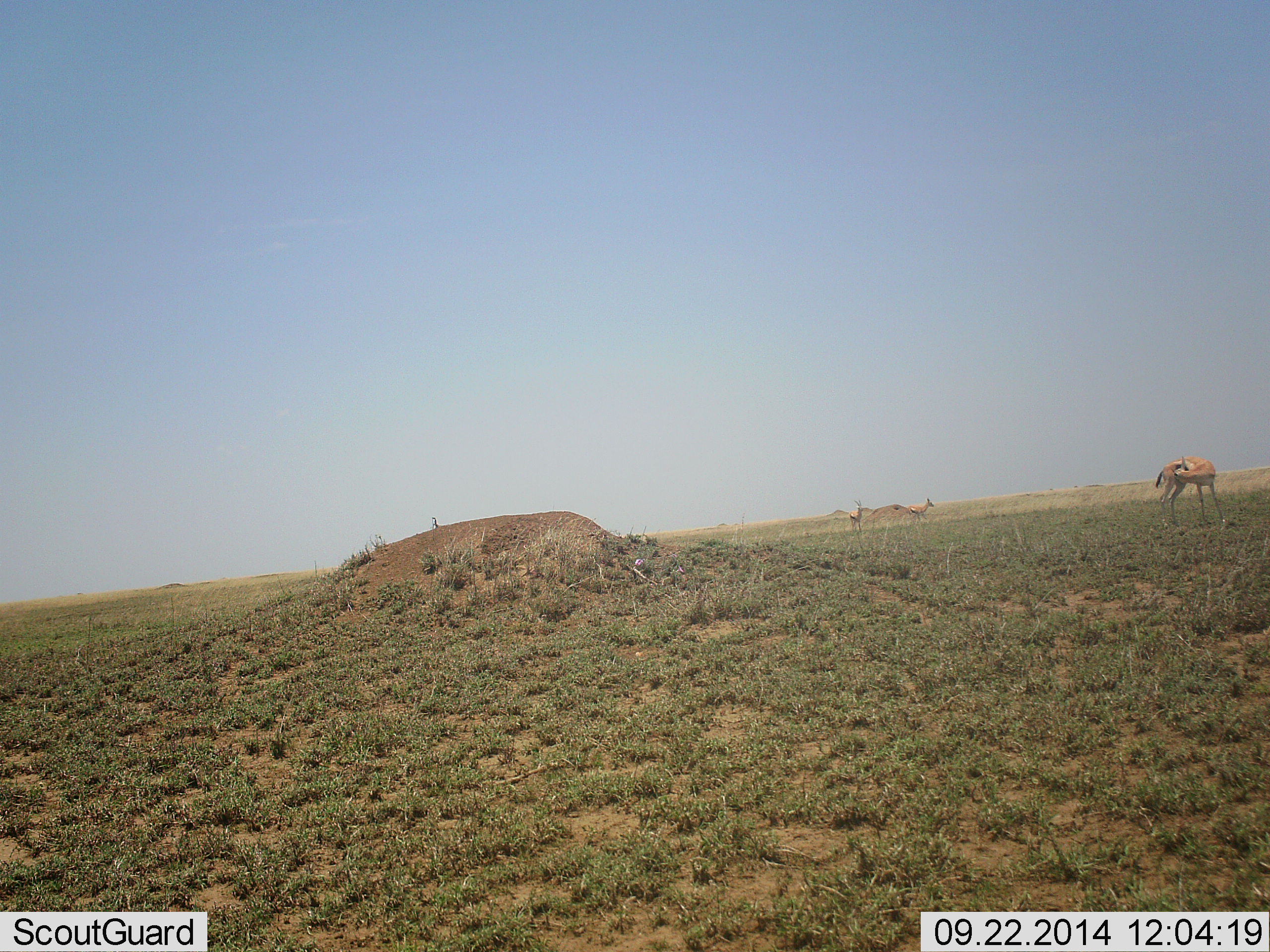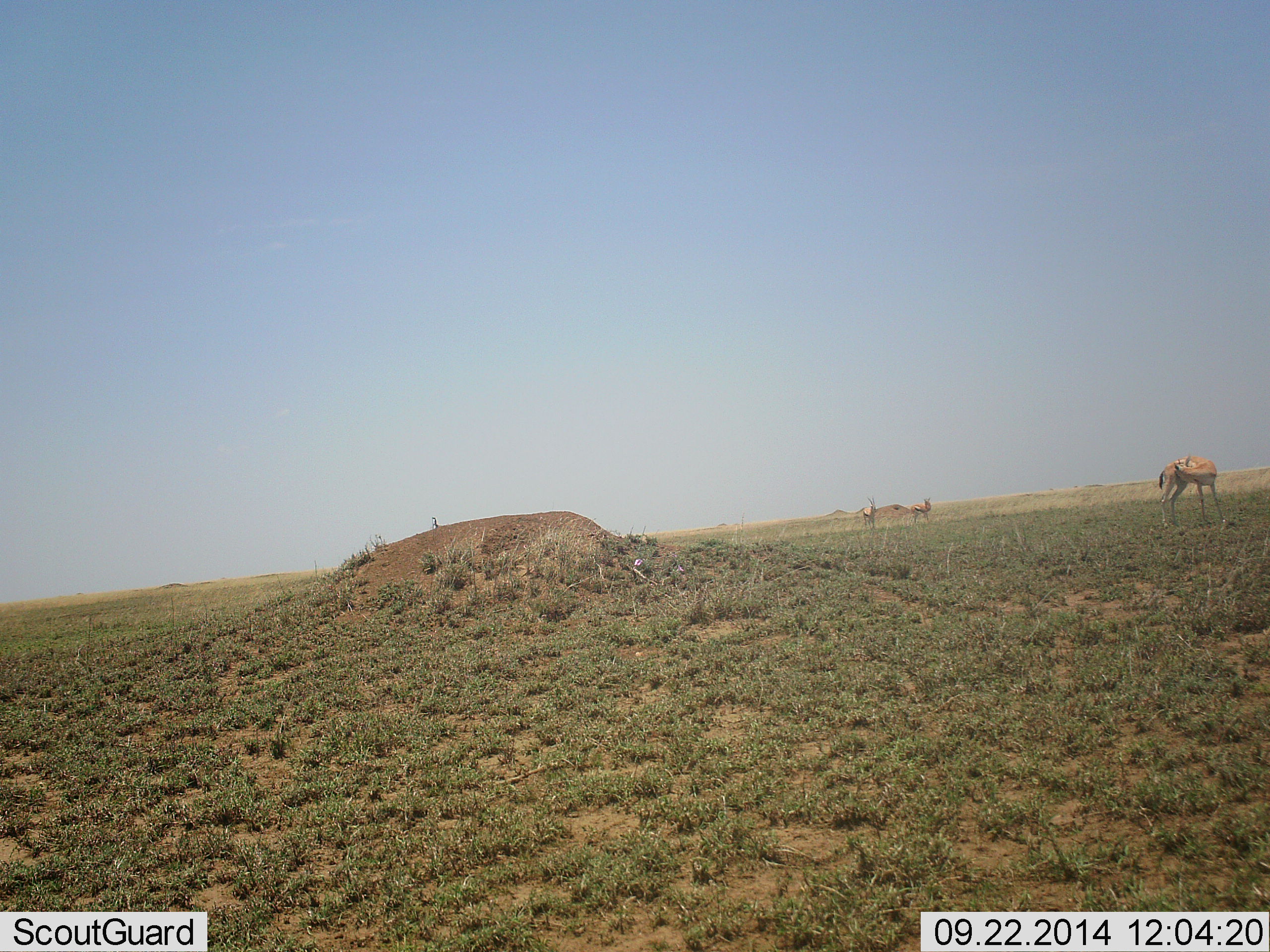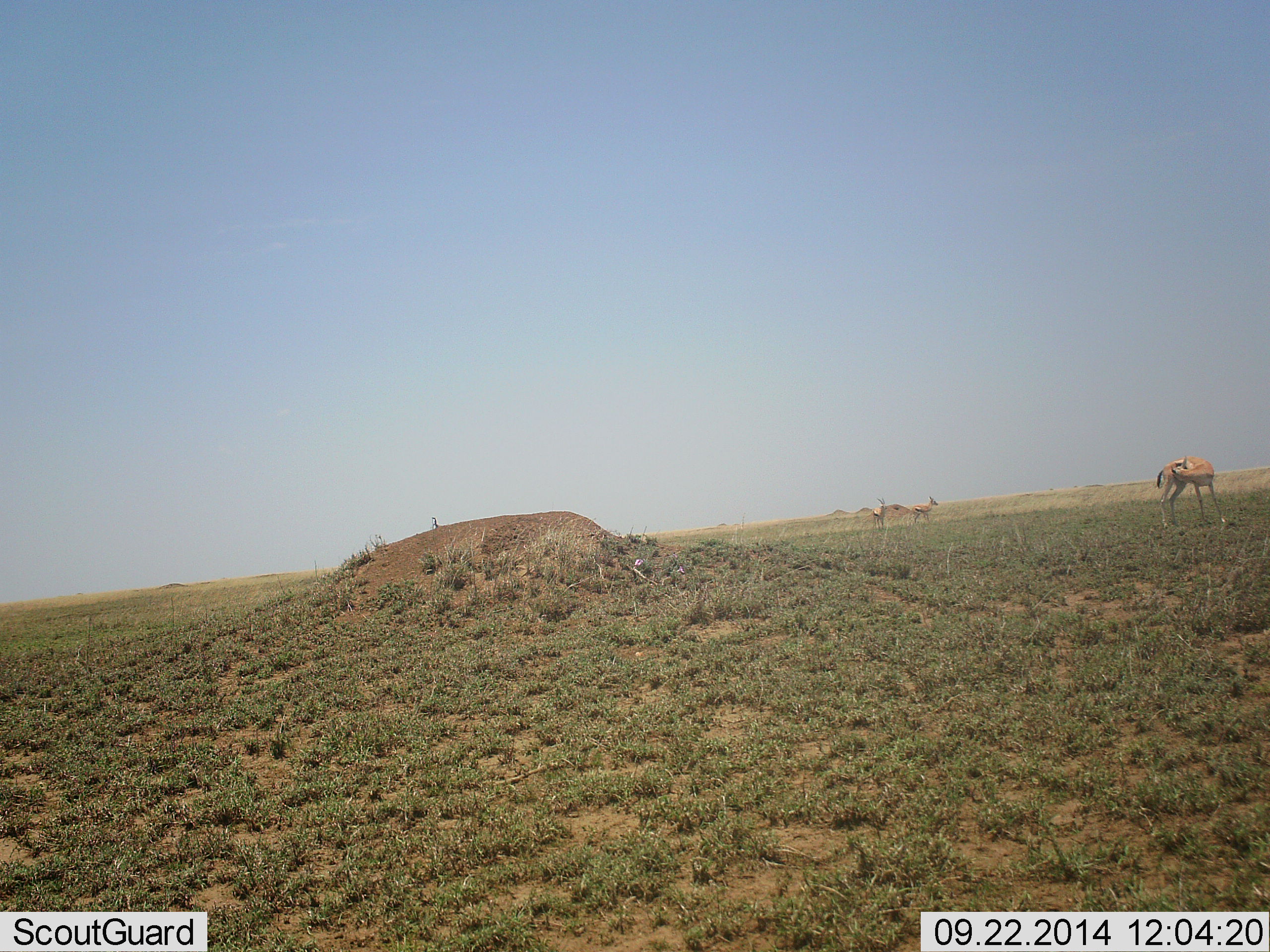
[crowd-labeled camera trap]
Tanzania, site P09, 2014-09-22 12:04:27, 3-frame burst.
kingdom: Animalia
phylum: Chordata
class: Mammalia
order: Artiodactyla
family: Bovidae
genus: Eudorcas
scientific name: Eudorcas thomsonii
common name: thomson's gazelle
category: gazellethomsons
Gazellethomsons (thomson's gazelle) (Eudorcas thomsonii), count 3. Behavior (volunteer vote fractions): standing 100%, resting 0%, moving 30%, interacting 10%. Young present (vote fraction): 0%. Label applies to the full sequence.